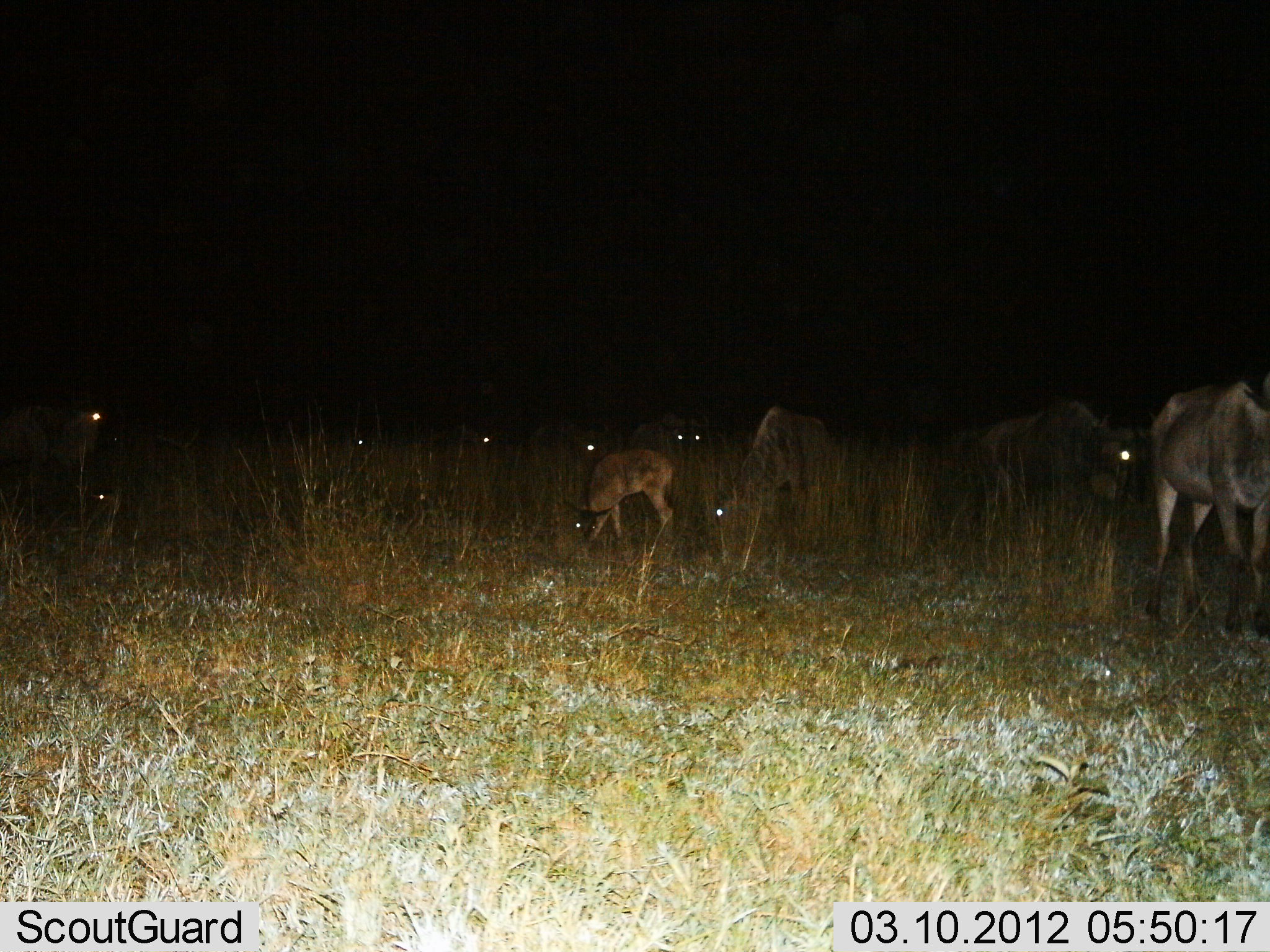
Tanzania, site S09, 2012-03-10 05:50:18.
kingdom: Animalia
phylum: Chordata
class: Mammalia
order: Artiodactyla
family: Bovidae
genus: Connochaetes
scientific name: Connochaetes taurinus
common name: blue wildebeest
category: wildebeest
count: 10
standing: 33%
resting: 7%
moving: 33%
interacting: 0%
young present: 73%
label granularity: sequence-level